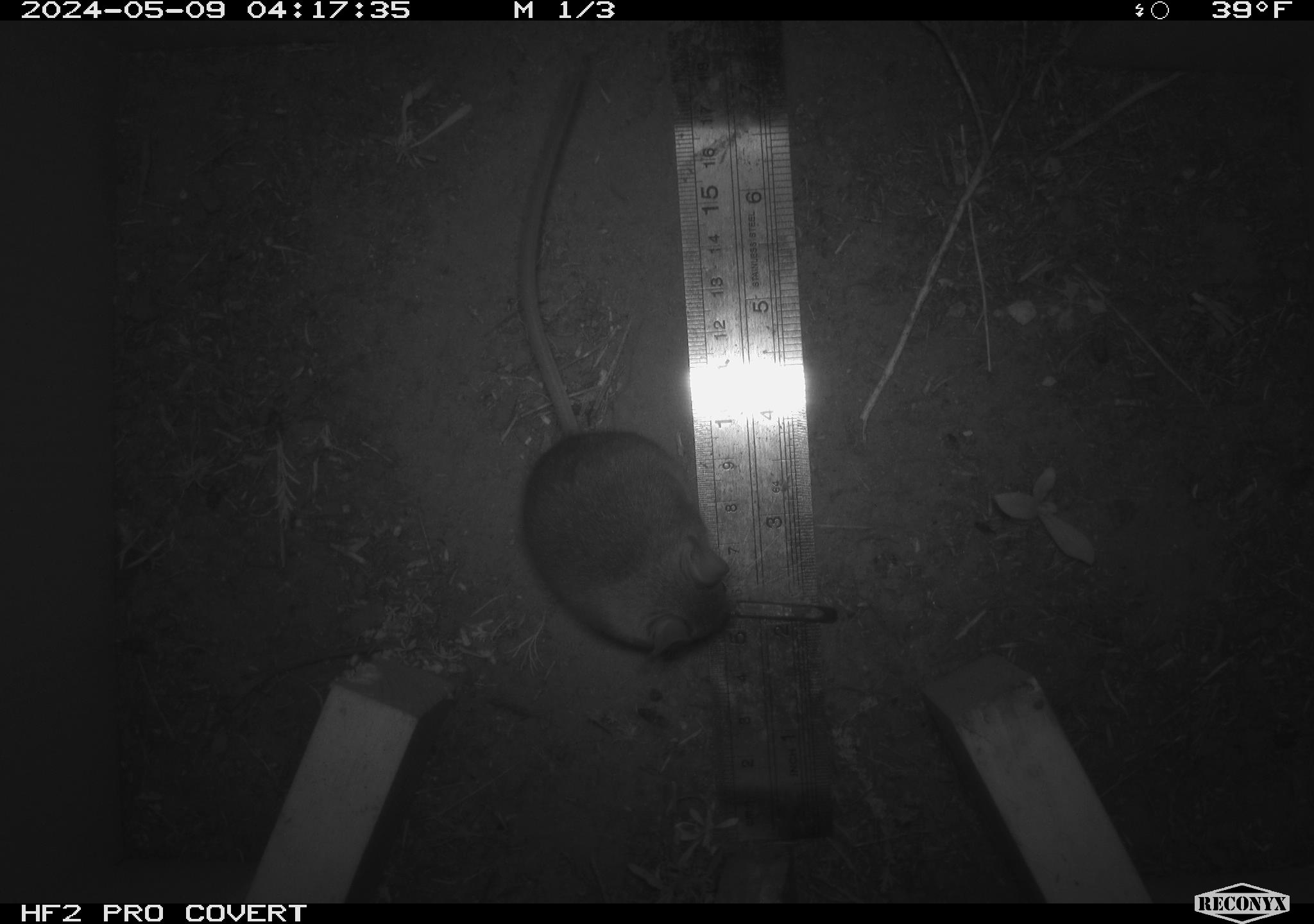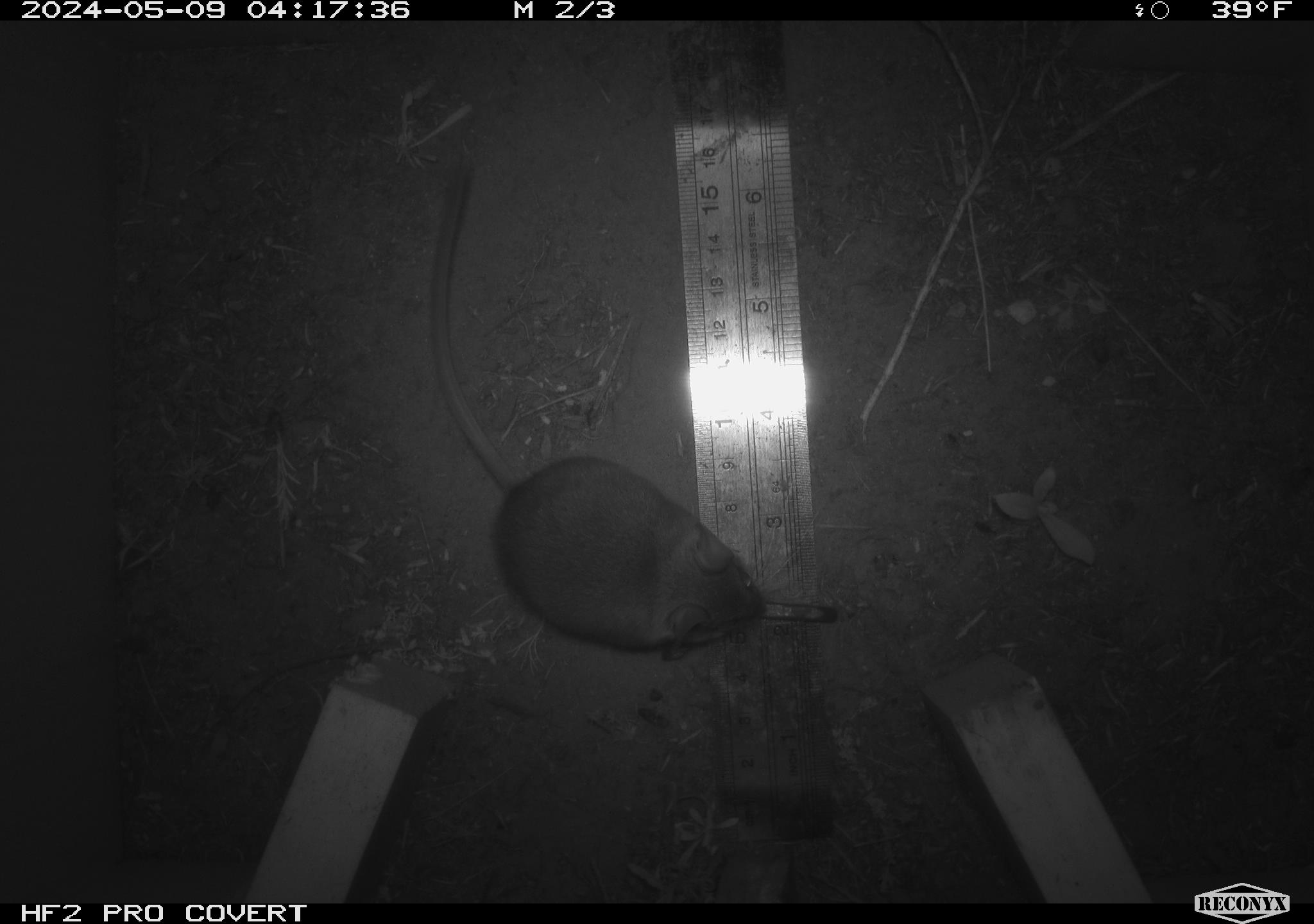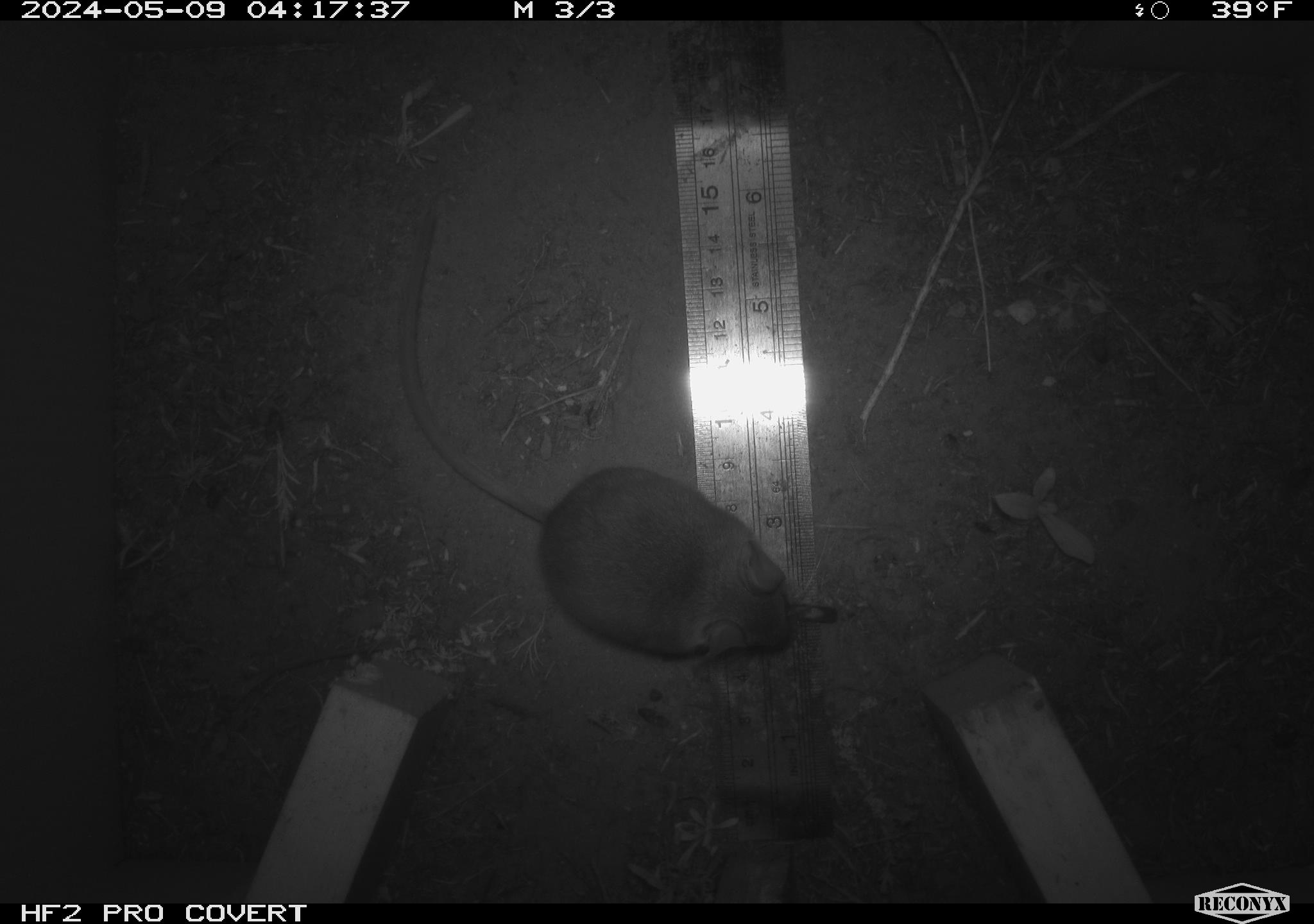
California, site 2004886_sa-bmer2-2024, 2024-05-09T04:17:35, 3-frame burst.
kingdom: Animalia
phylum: Chordata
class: Mammalia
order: Rodentia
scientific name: Rodentia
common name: mouse species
Mouse species (Rodentia).